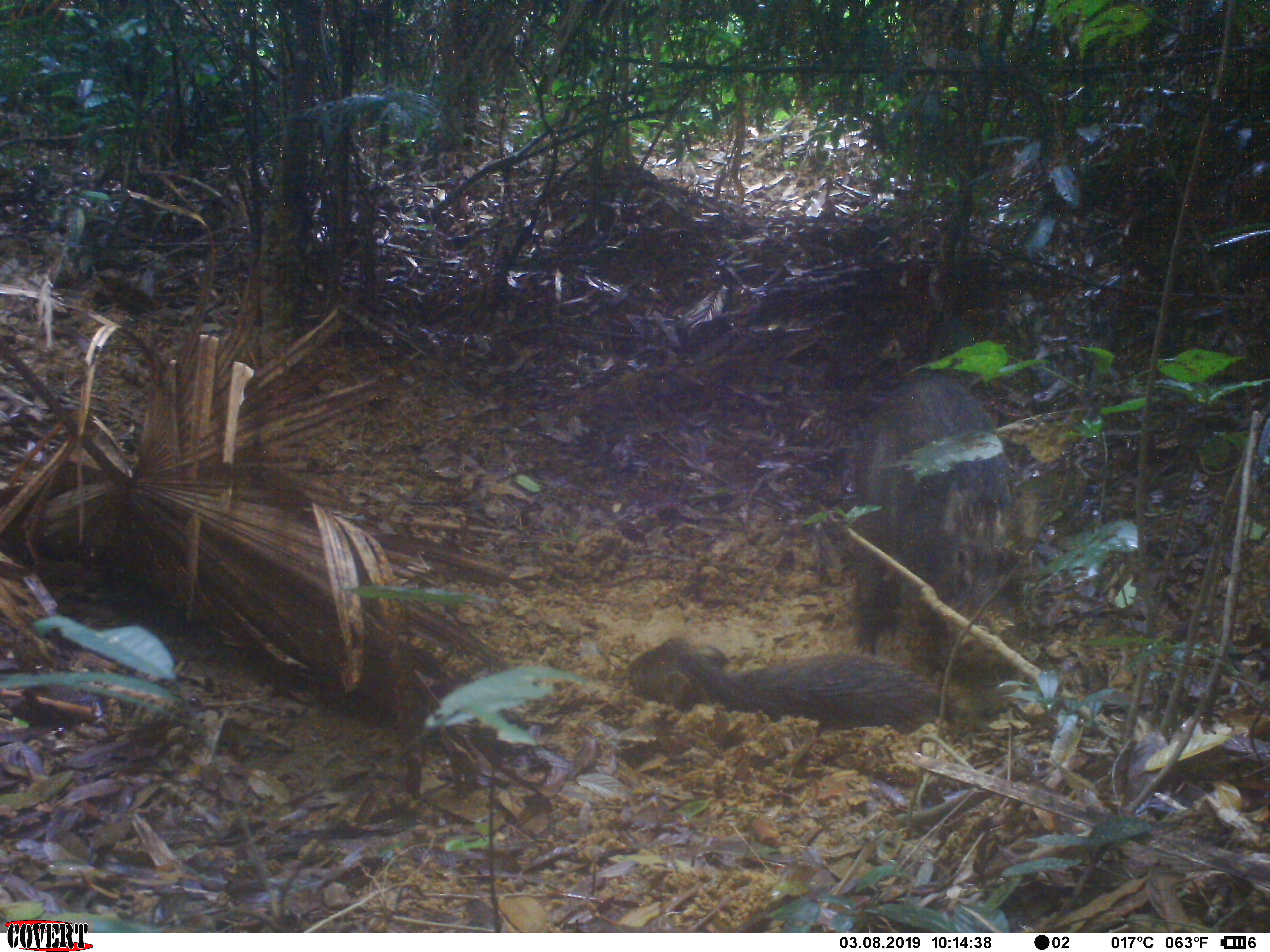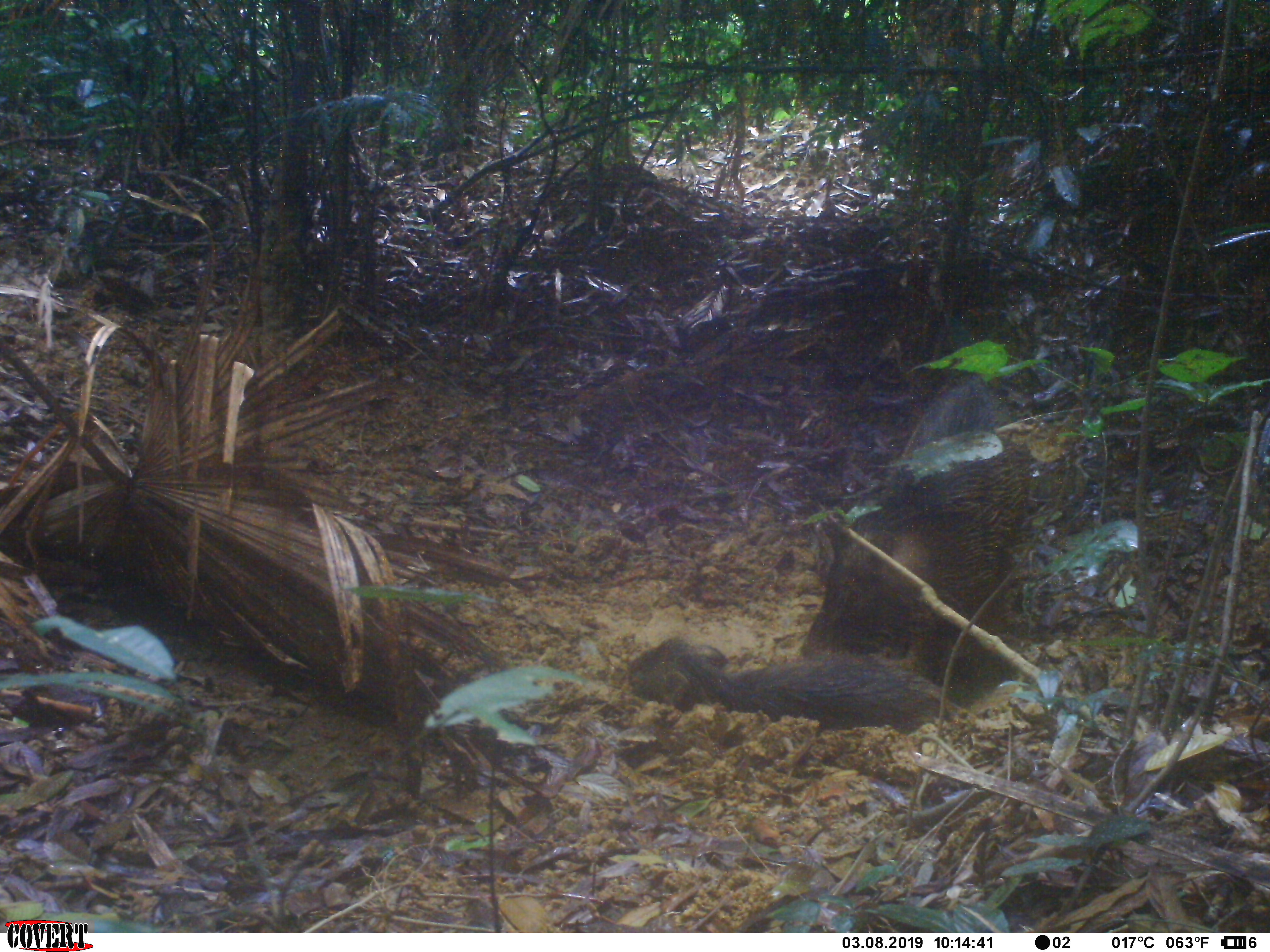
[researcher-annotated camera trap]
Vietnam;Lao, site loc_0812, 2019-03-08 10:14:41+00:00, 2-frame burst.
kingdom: Animalia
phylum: Chordata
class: Mammalia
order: Artiodactyla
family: Suidae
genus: Sus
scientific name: Sus scrofa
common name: eurasian wild pig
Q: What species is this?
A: Eurasian wild pig (Sus scrofa).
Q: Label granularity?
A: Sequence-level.